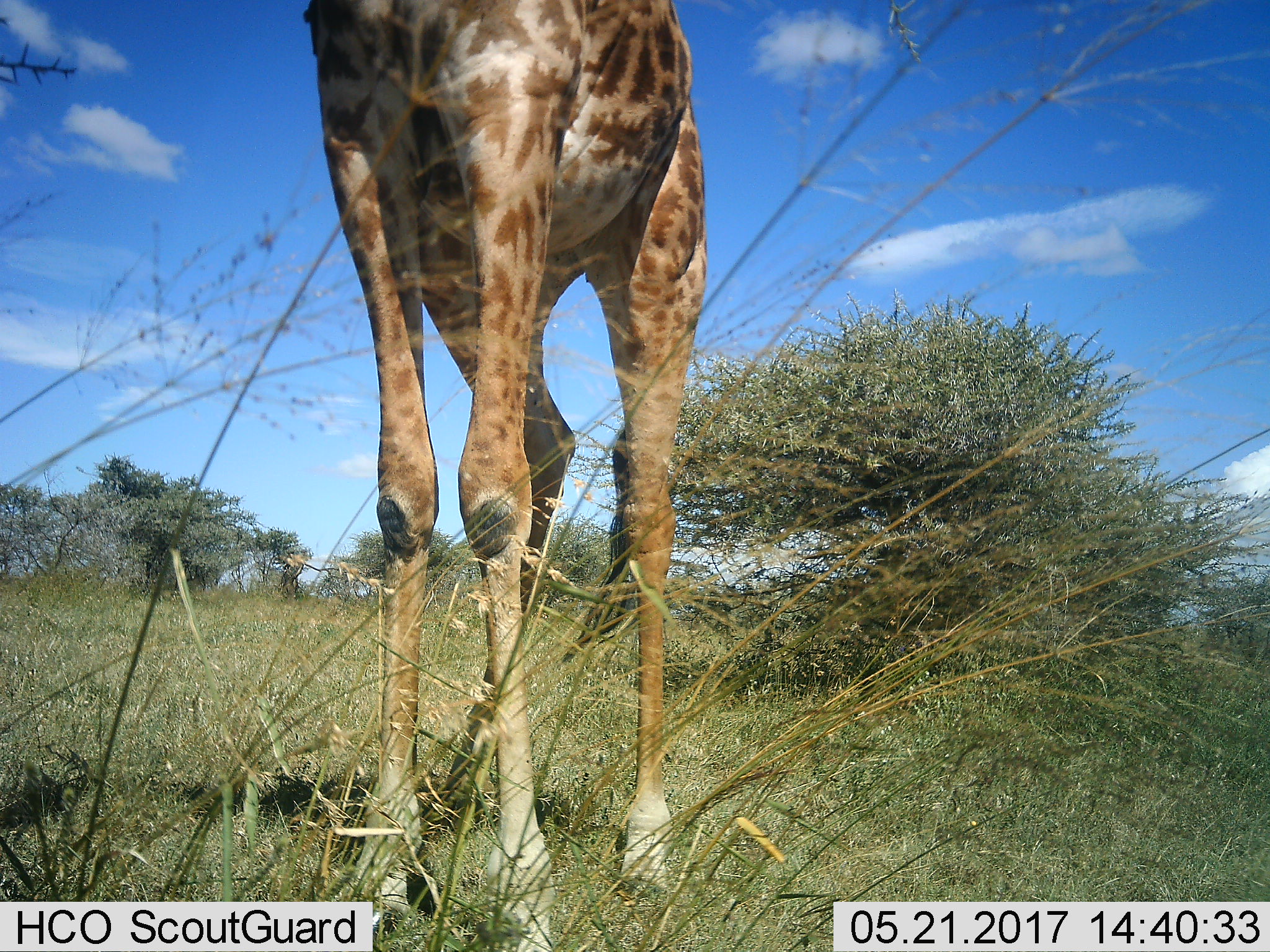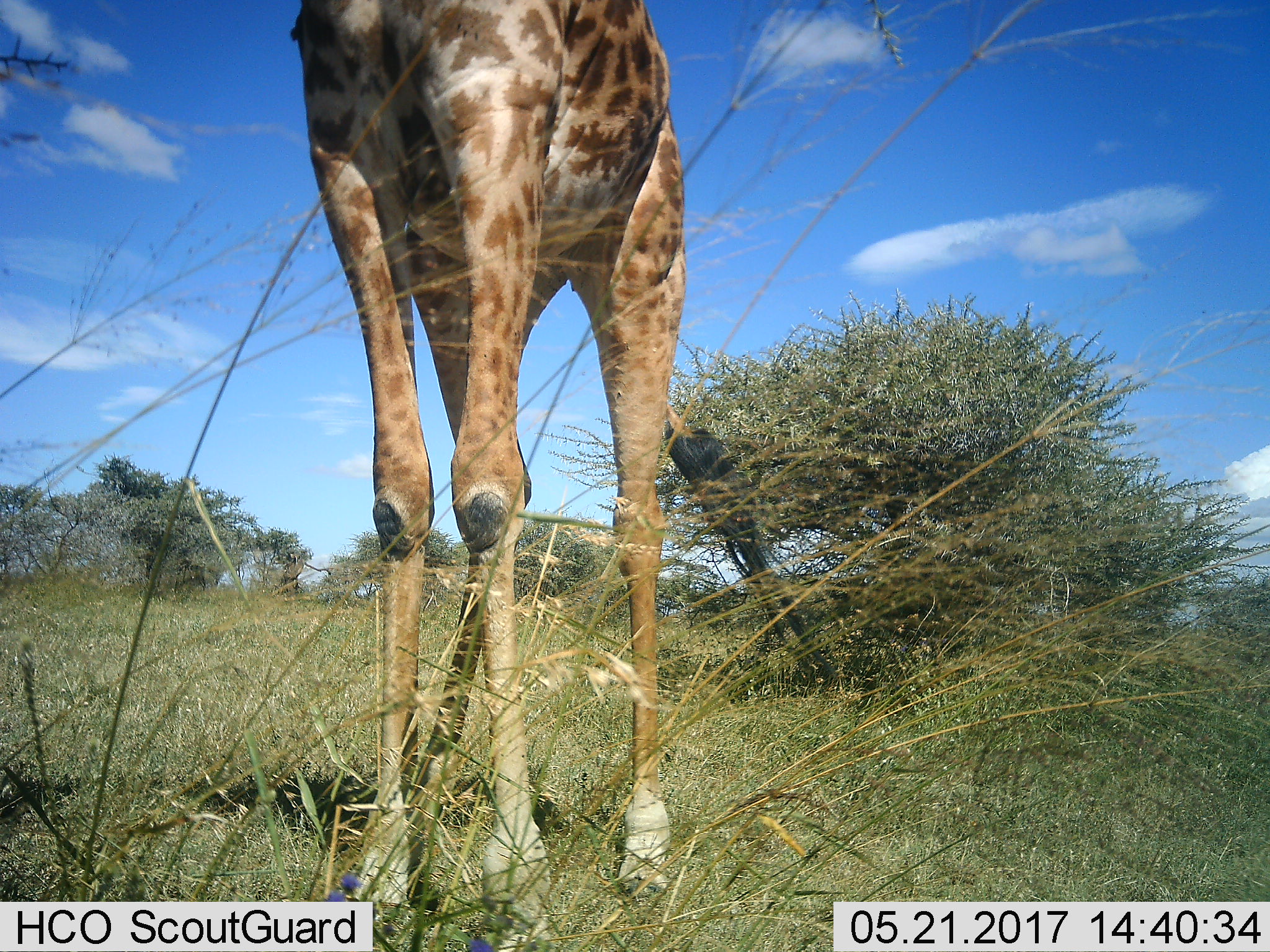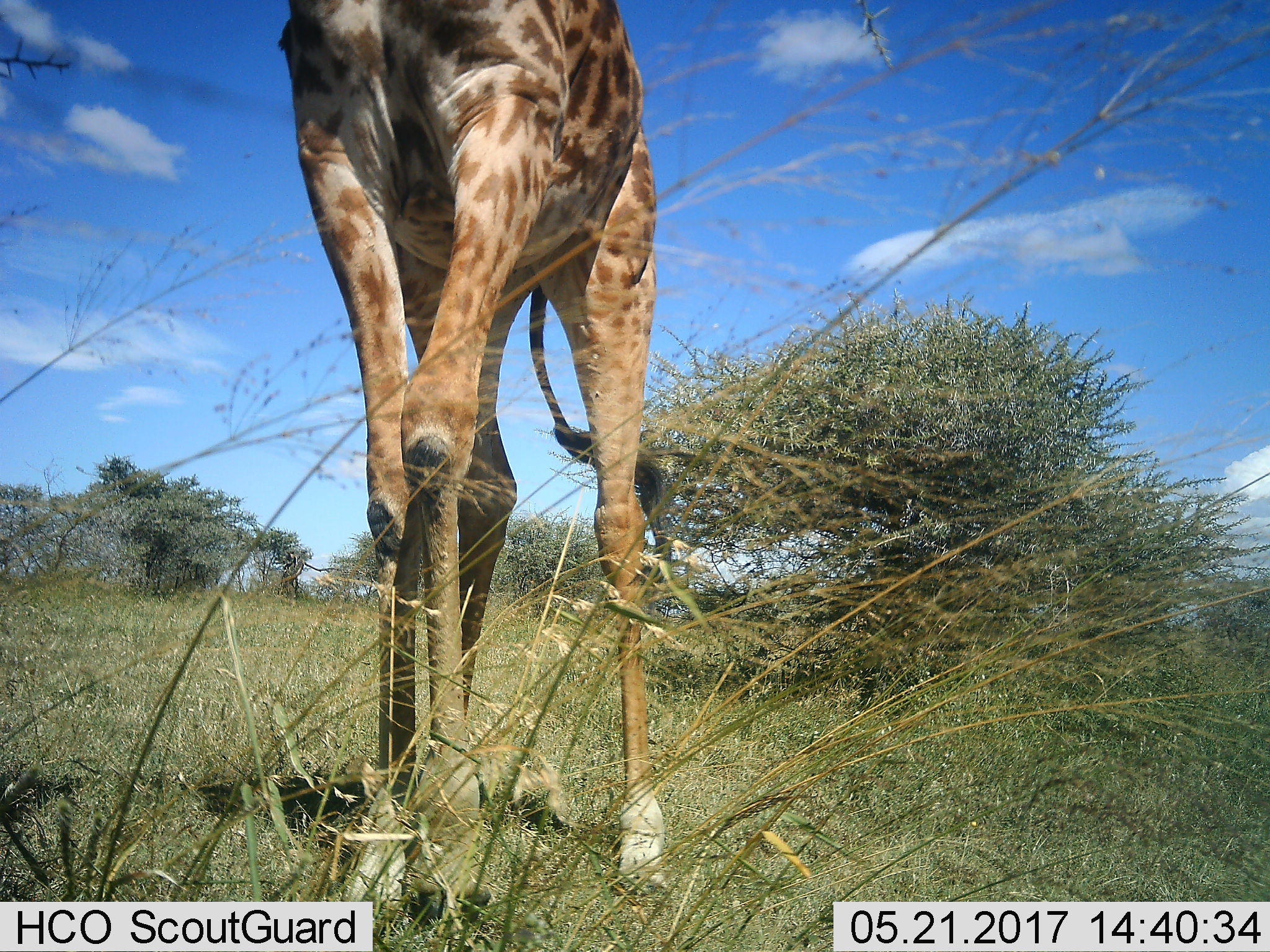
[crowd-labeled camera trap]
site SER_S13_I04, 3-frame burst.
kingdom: Animalia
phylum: Chordata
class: Mammalia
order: Artiodactyla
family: Giraffidae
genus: Giraffa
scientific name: Giraffa camelopardalis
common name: giraffe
Giraffe (Giraffa camelopardalis), count 1. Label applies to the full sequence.